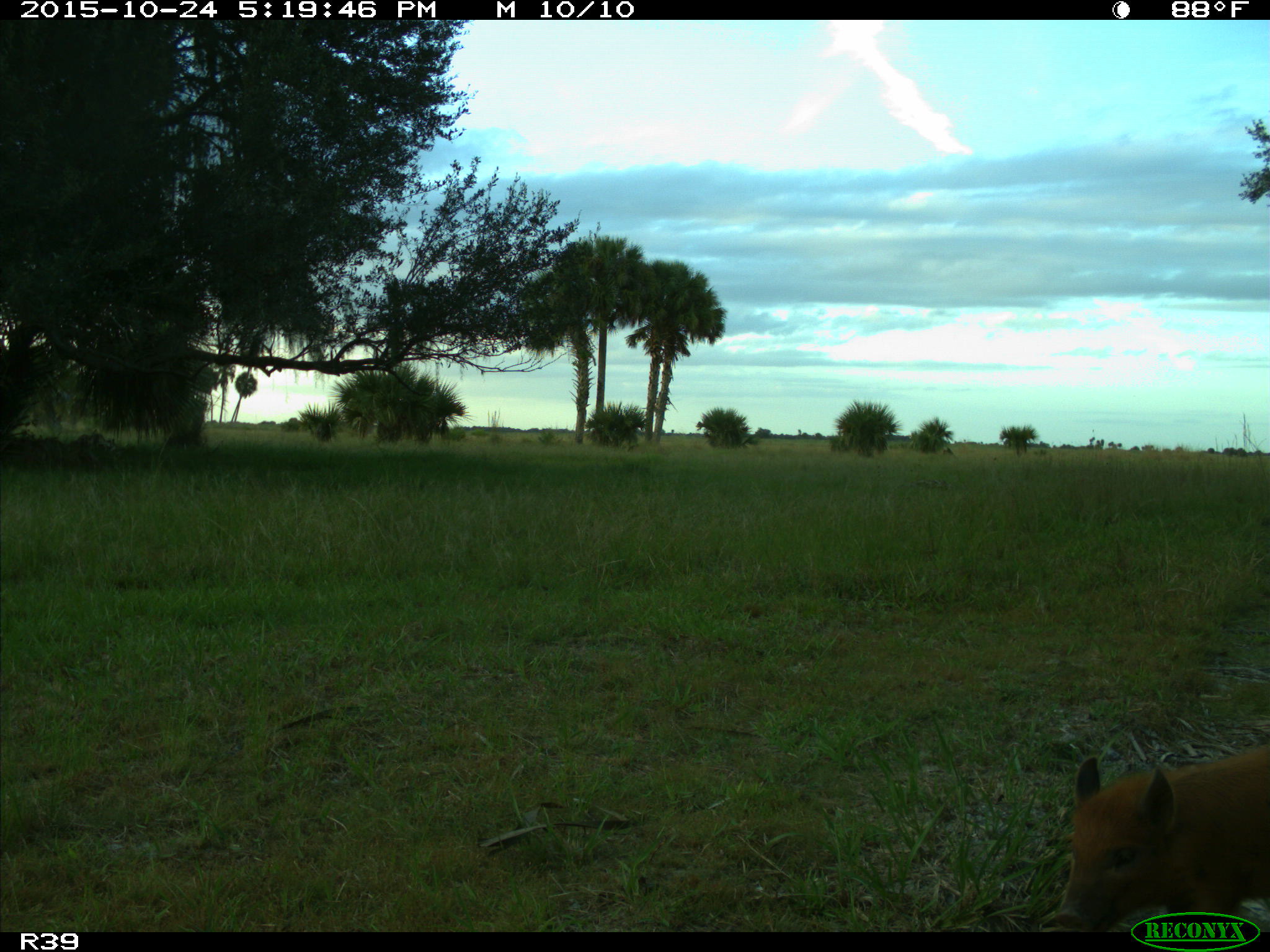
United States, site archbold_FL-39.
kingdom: Animalia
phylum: Chordata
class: Mammalia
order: Artiodactyla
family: Suidae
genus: Sus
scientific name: Sus scrofa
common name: wild boar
Sus scrofa (wild boar).